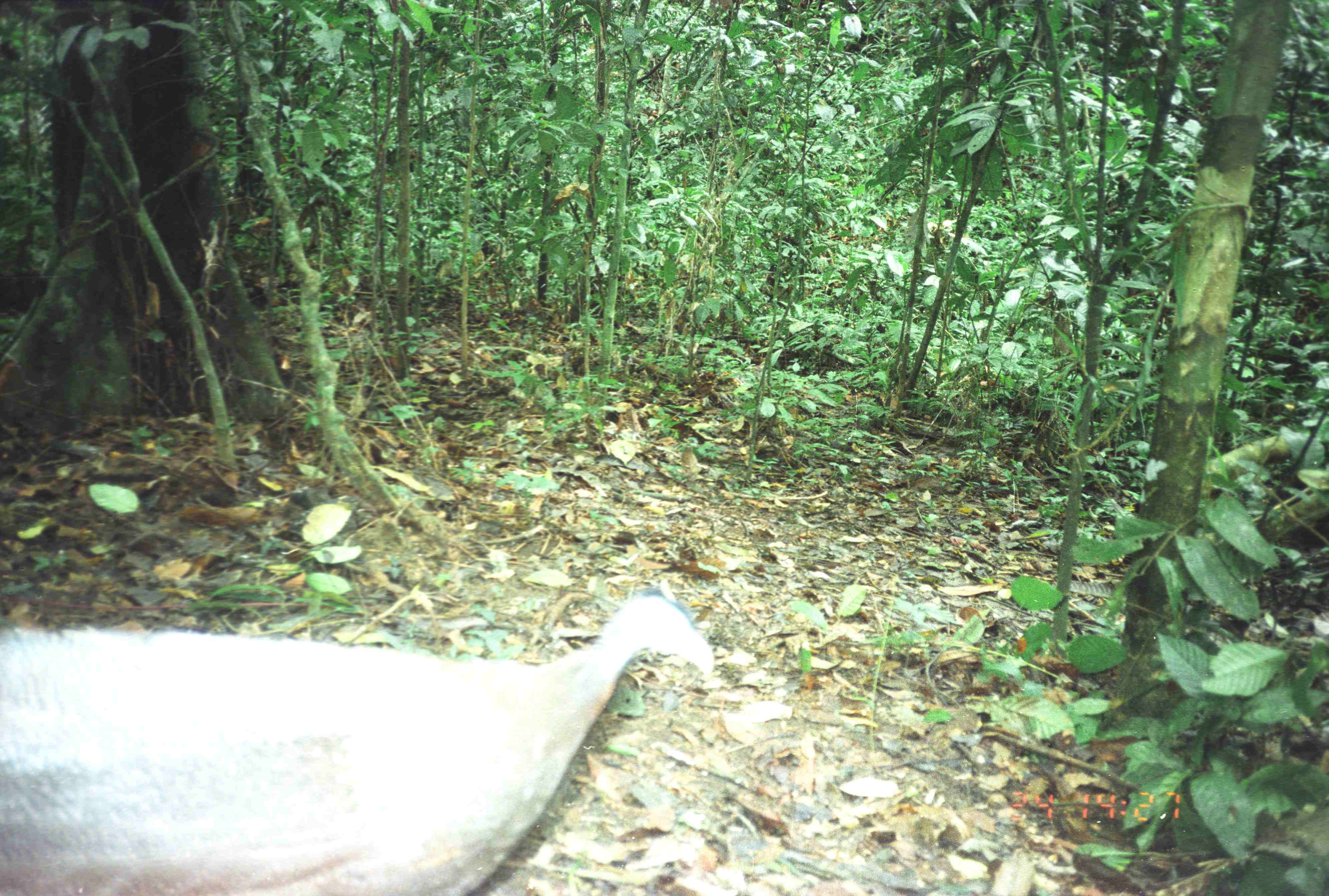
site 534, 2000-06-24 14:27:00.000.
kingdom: Animalia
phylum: Chordata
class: Aves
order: Galliformes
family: Phasianidae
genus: Argusianus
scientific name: Argusianus argus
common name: great argus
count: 1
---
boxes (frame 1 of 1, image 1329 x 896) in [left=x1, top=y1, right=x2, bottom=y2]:
argusianus argus: [left=1, top=583, right=714, bottom=896]